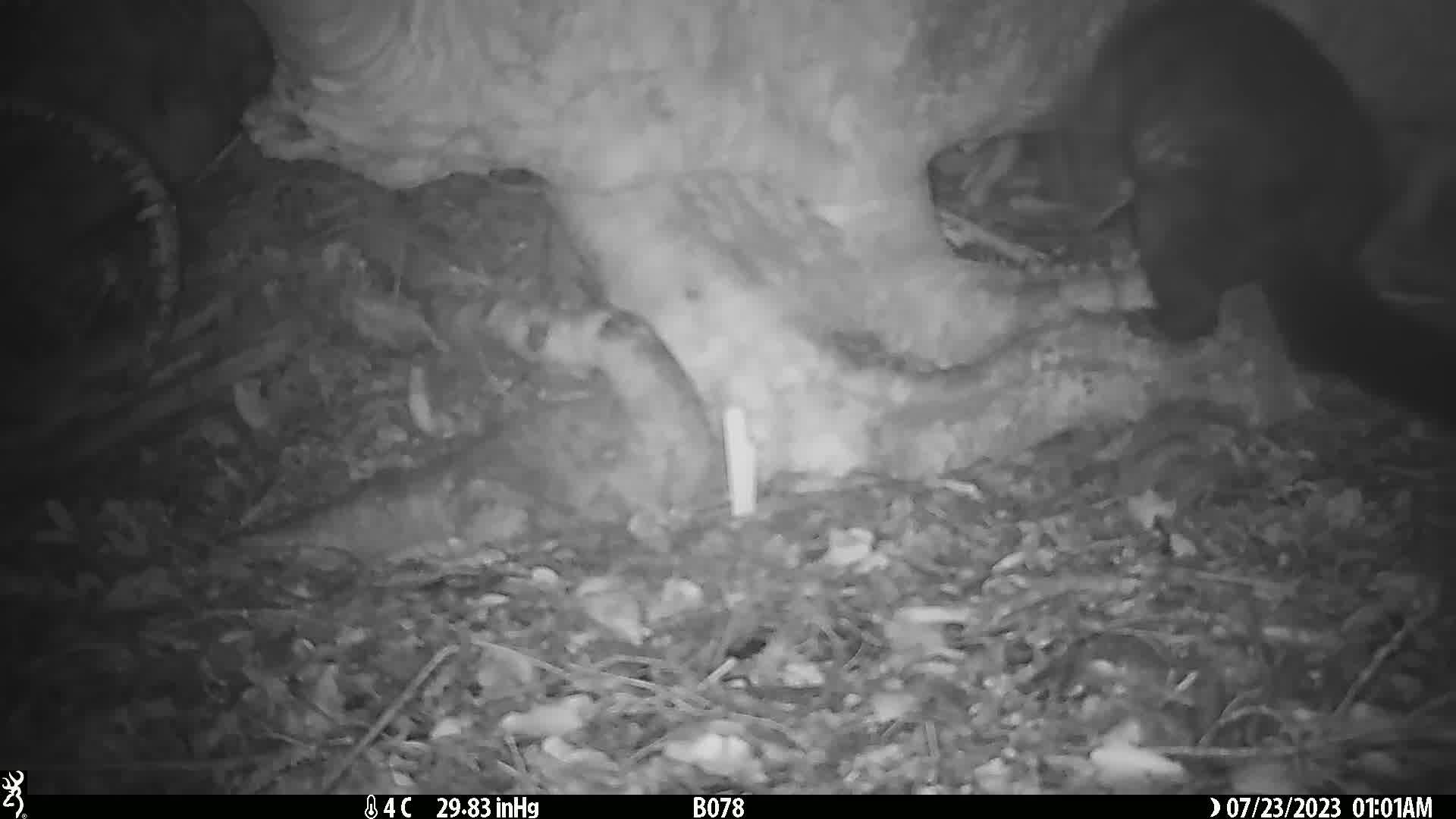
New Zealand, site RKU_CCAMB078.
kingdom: Animalia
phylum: Chordata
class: Mammalia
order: Diprotodontia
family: Phalangeridae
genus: Trichosurus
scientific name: Trichosurus vulpecula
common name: common brushtail possum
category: possum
Possum (common brushtail possum) (Trichosurus vulpecula).